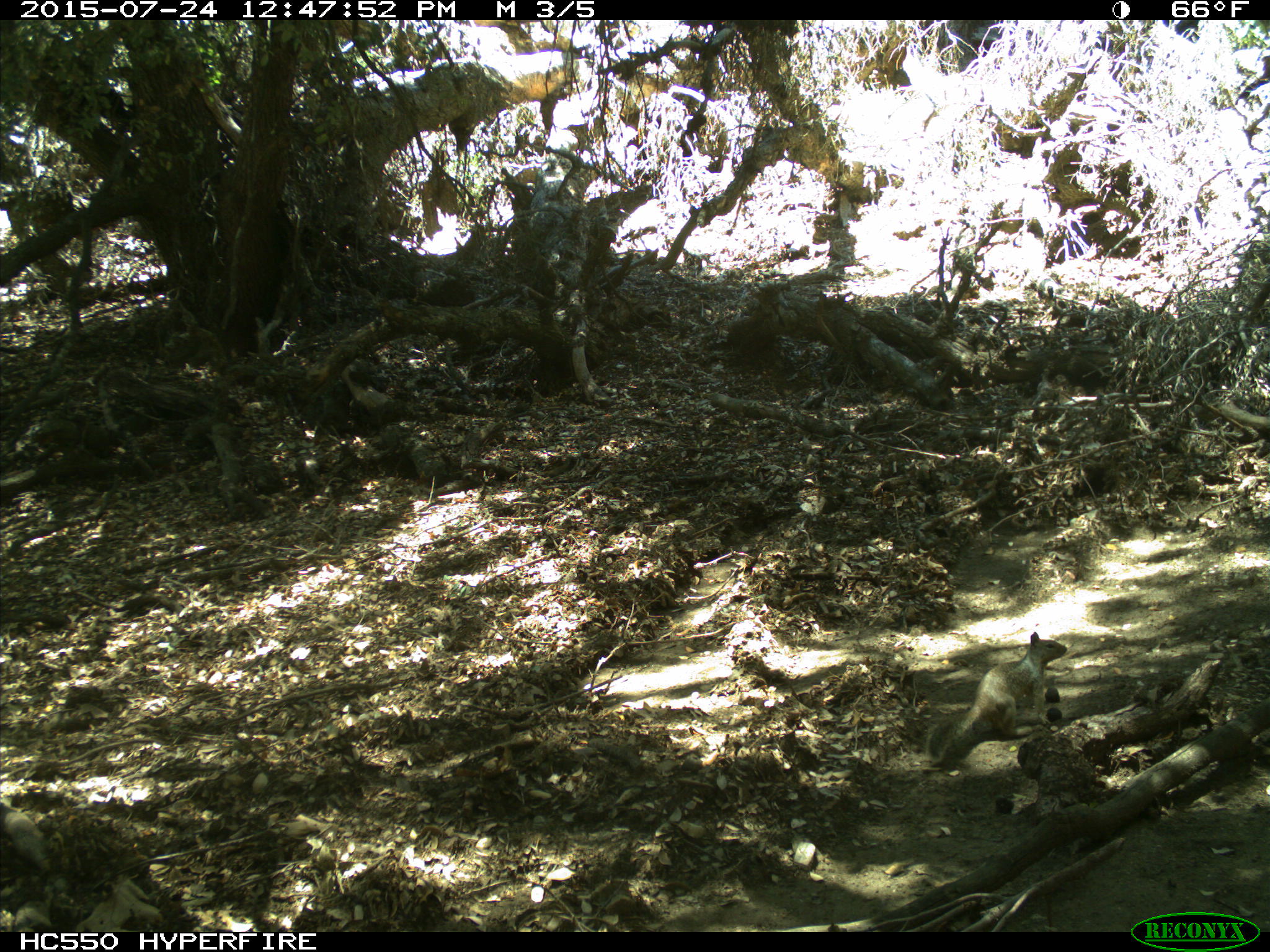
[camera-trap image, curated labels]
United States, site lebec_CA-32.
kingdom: Animalia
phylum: Chordata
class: Mammalia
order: Rodentia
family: Sciuridae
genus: Otospermophilus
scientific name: Otospermophilus beecheyi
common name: california ground squirrel